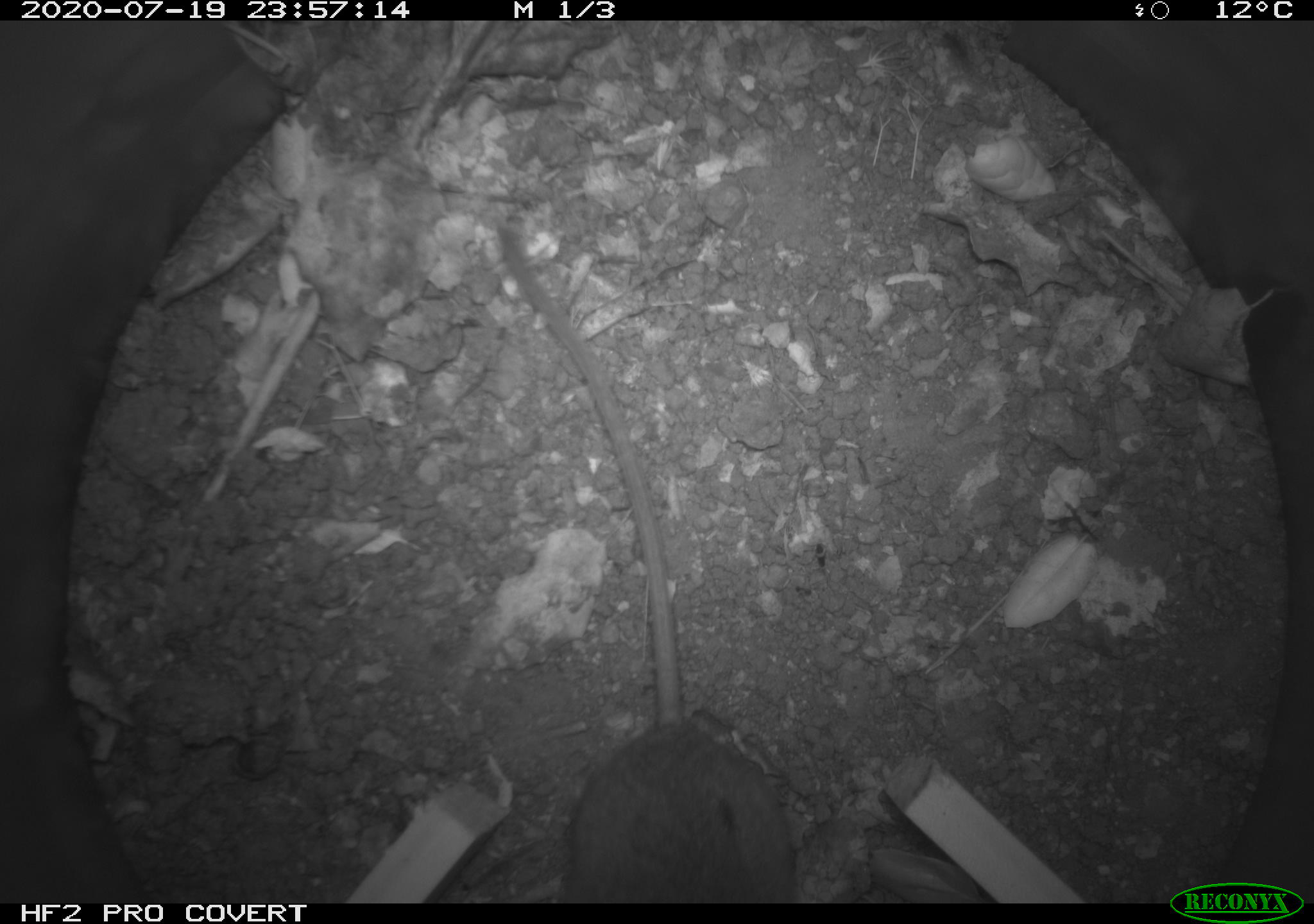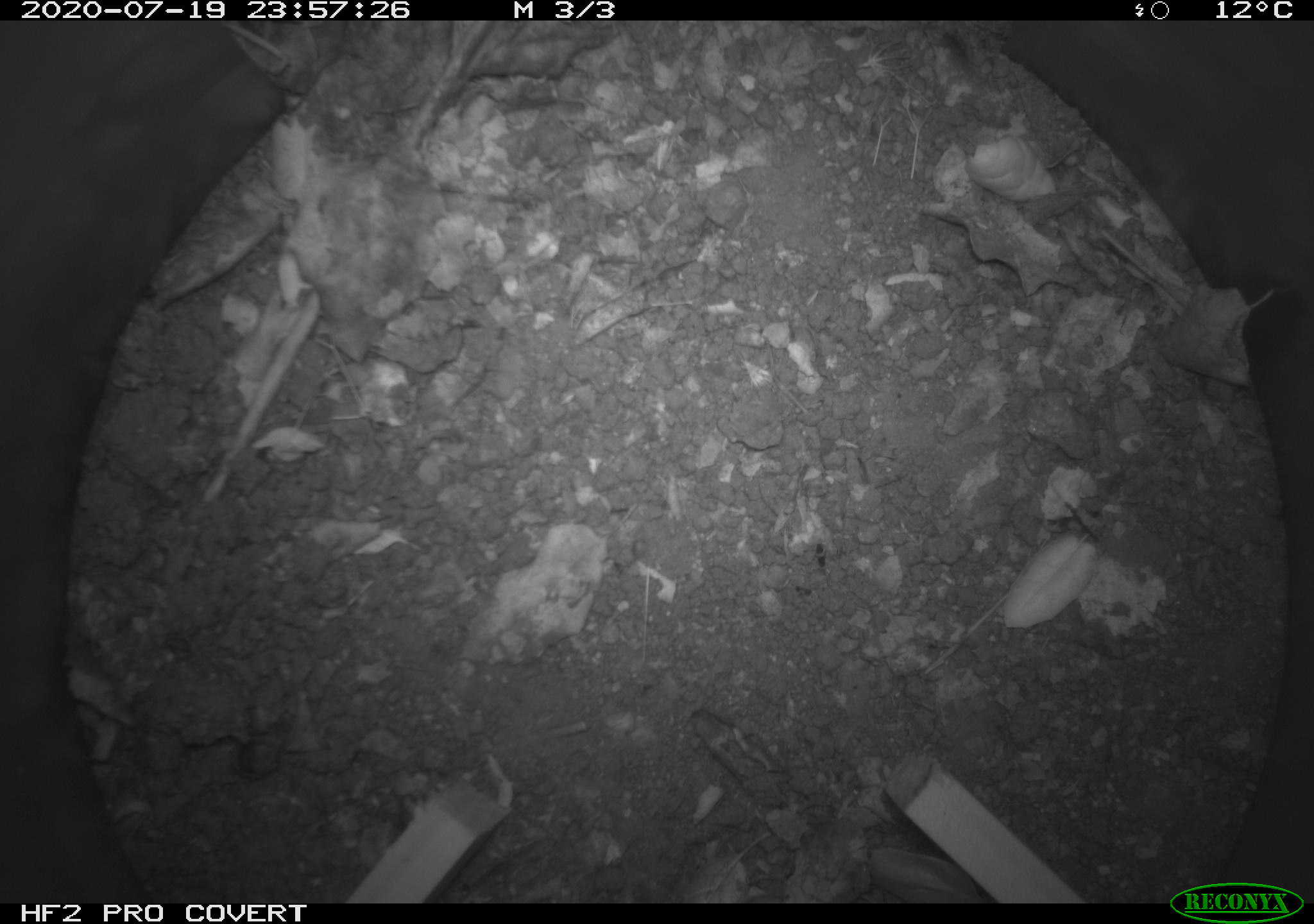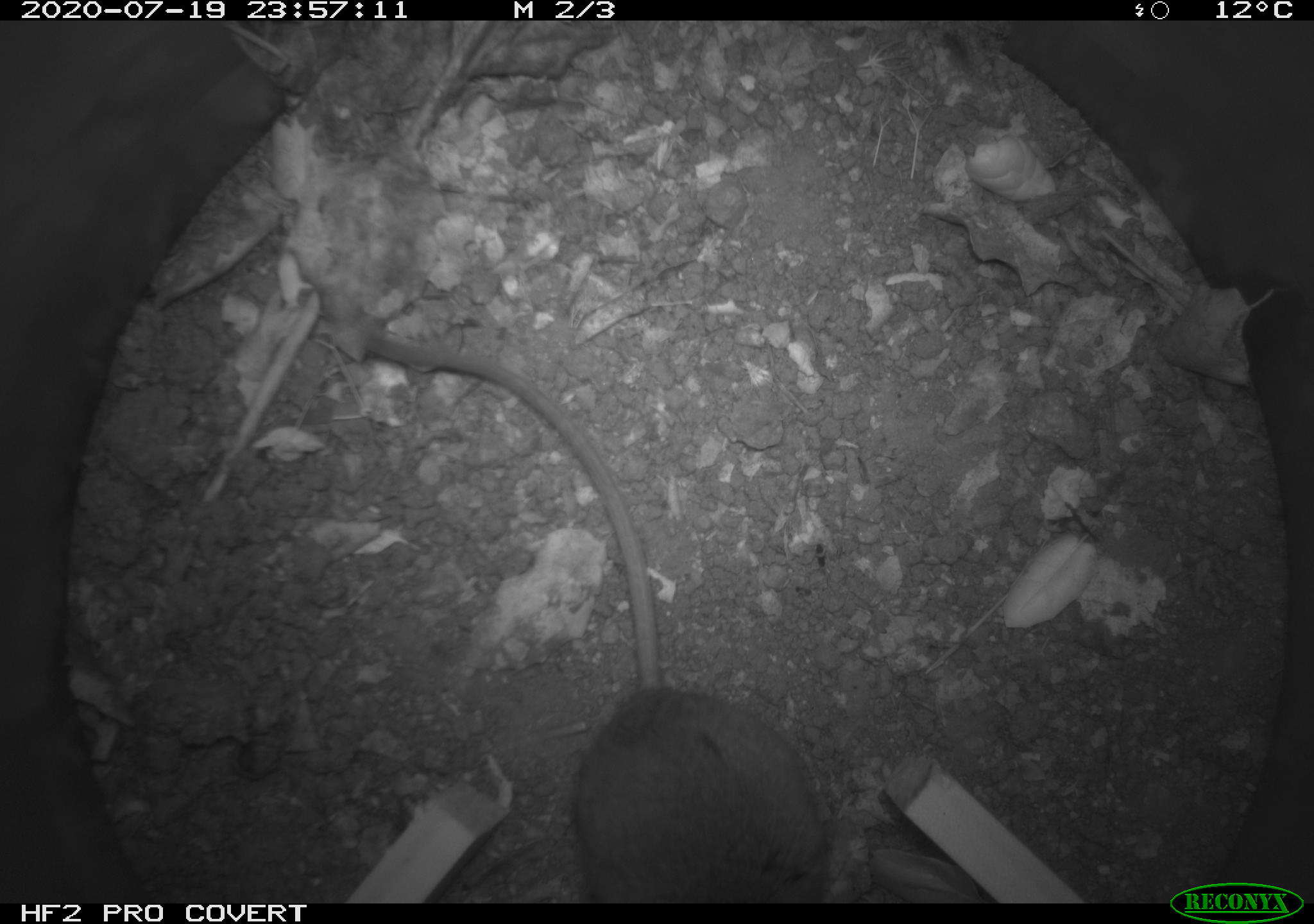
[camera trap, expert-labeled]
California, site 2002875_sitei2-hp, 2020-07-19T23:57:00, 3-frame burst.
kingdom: Animalia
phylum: Chordata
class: Mammalia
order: Rodentia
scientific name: Rodentia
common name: rodent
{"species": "rodent (Rodentia)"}